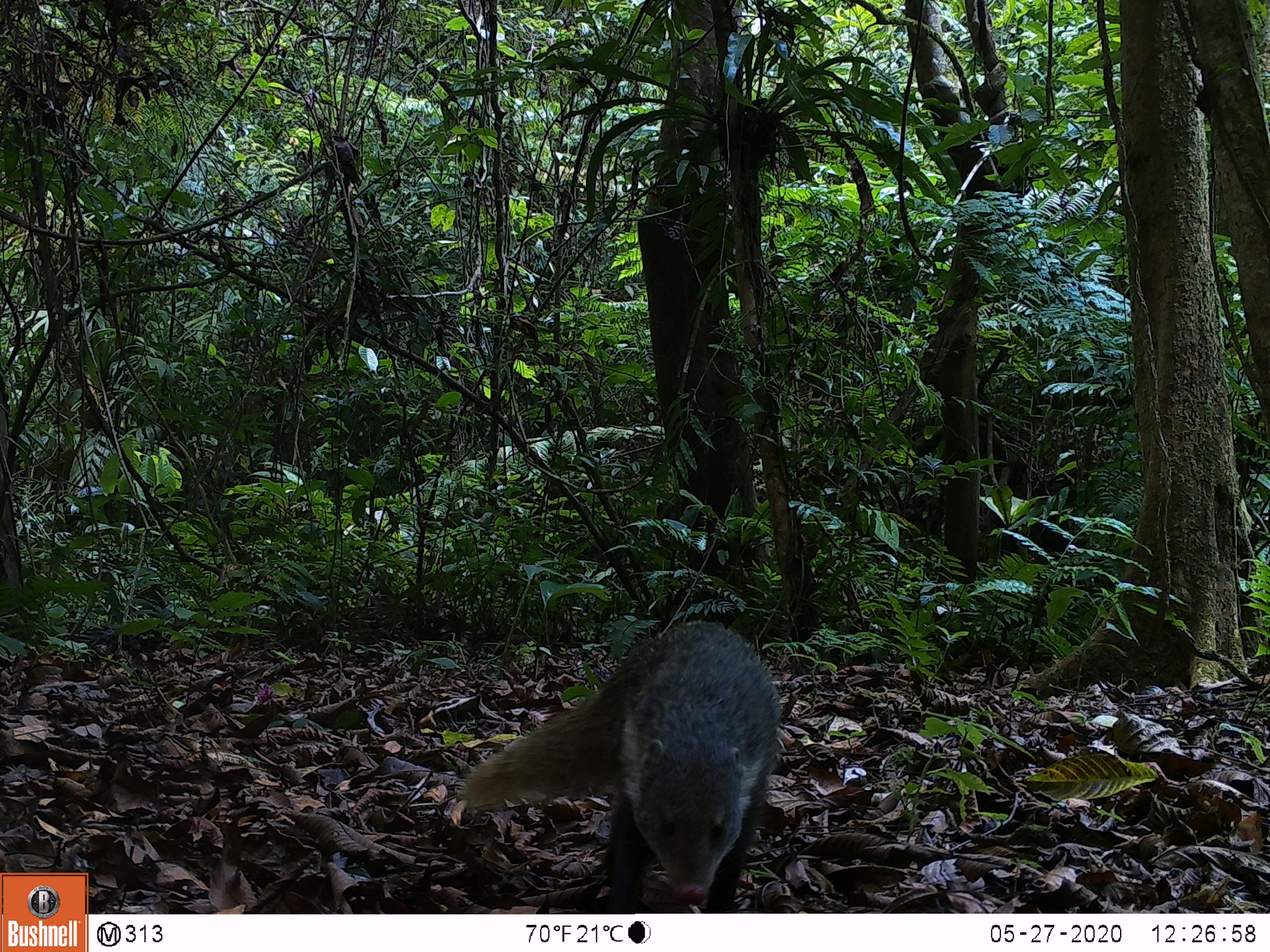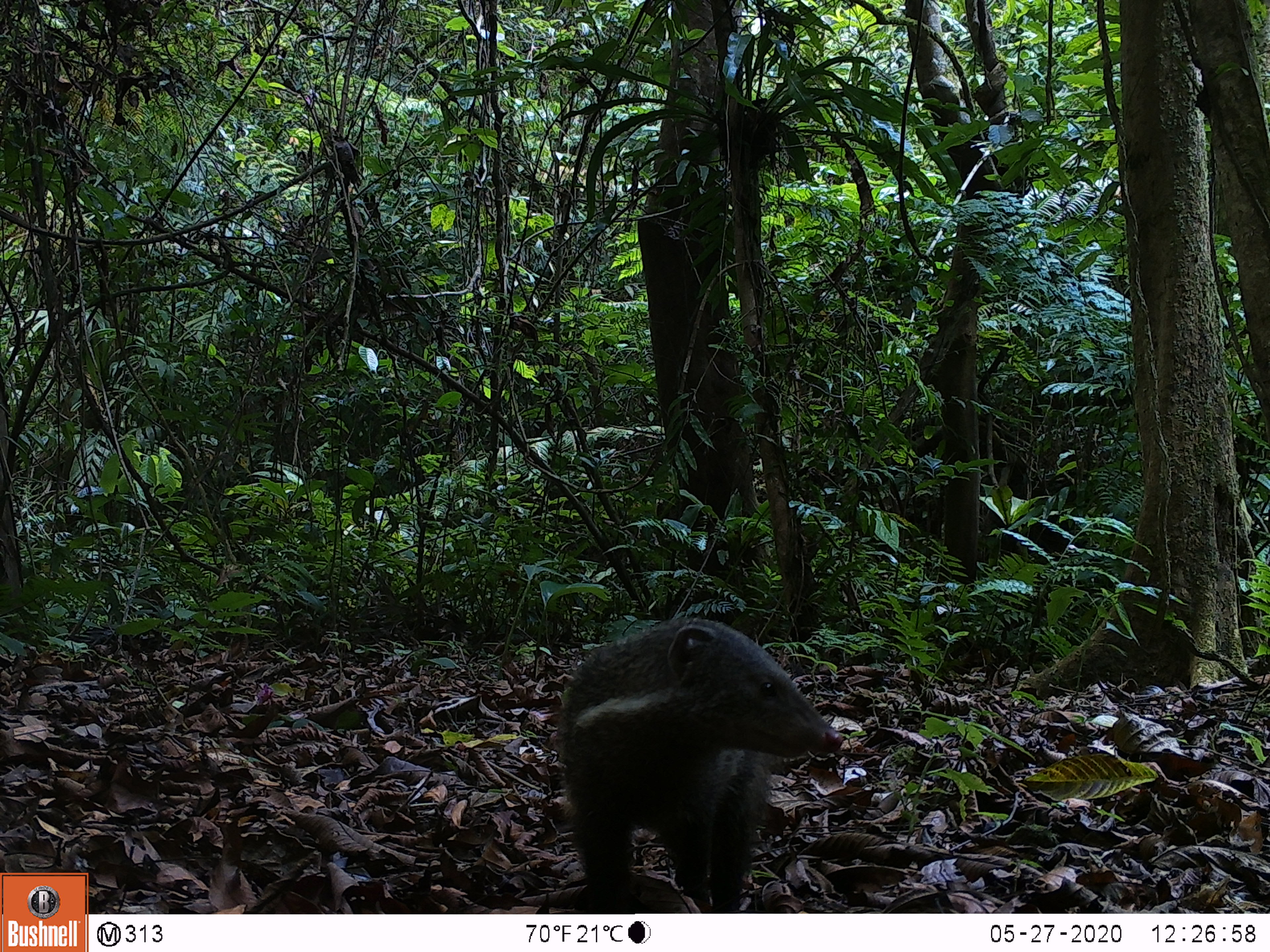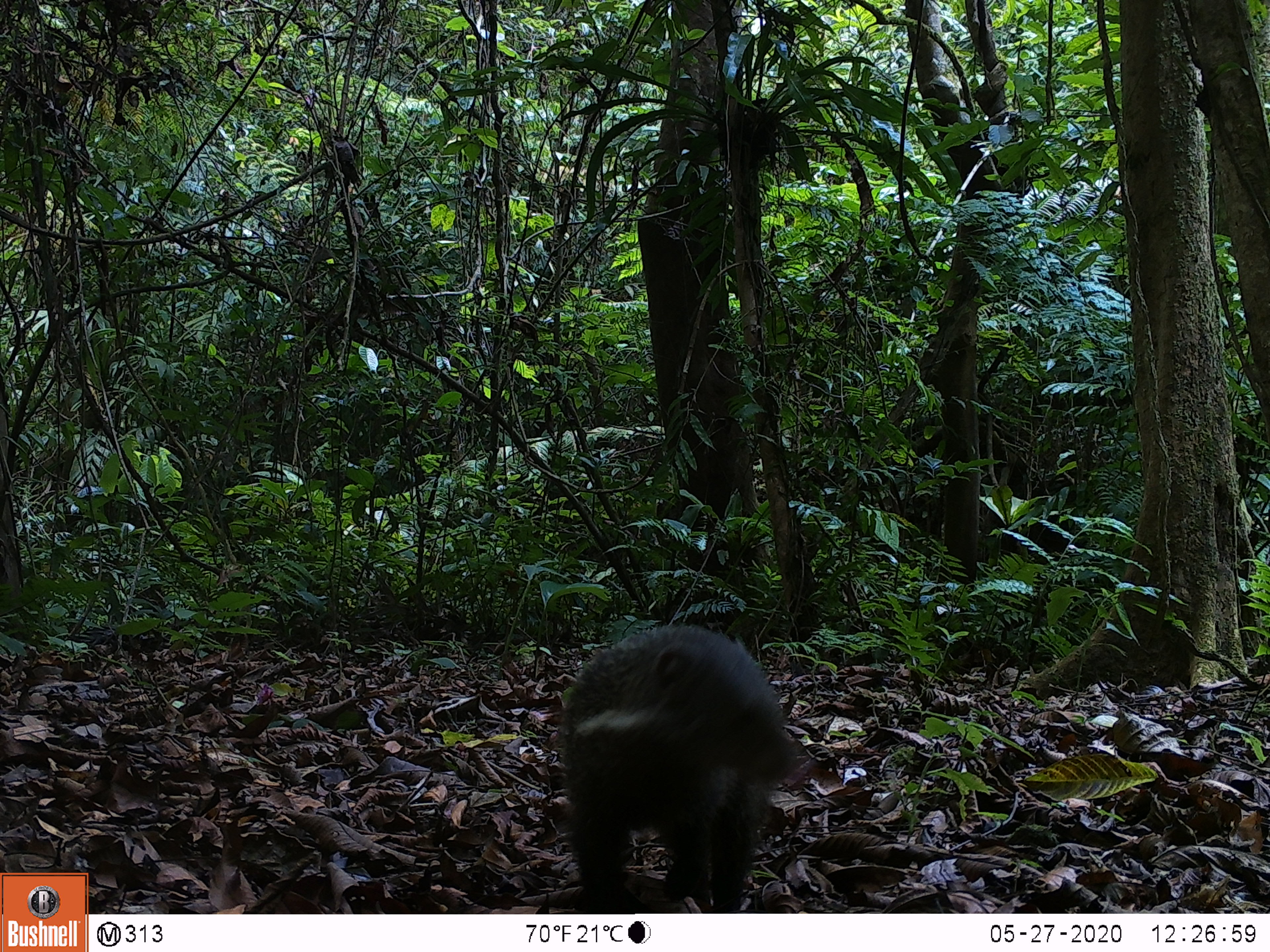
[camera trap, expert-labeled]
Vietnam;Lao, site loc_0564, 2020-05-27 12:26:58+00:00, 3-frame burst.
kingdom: Animalia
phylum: Chordata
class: Mammalia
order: Carnivora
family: Herpestidae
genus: Urva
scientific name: Urva urva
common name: crab-eating mongoose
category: crab eating mongoose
Crab eating mongoose (crab-eating mongoose) (Urva urva). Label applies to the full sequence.